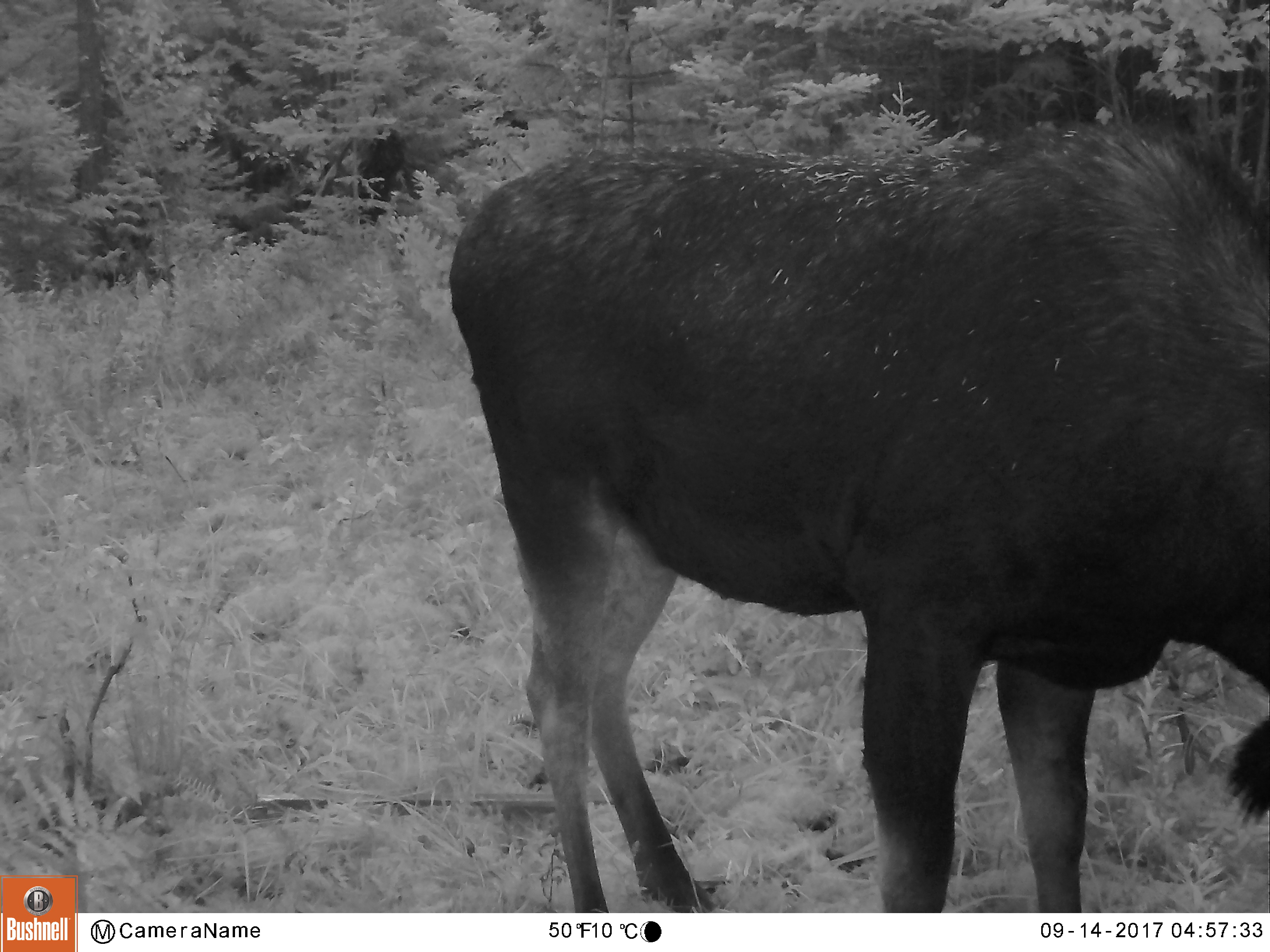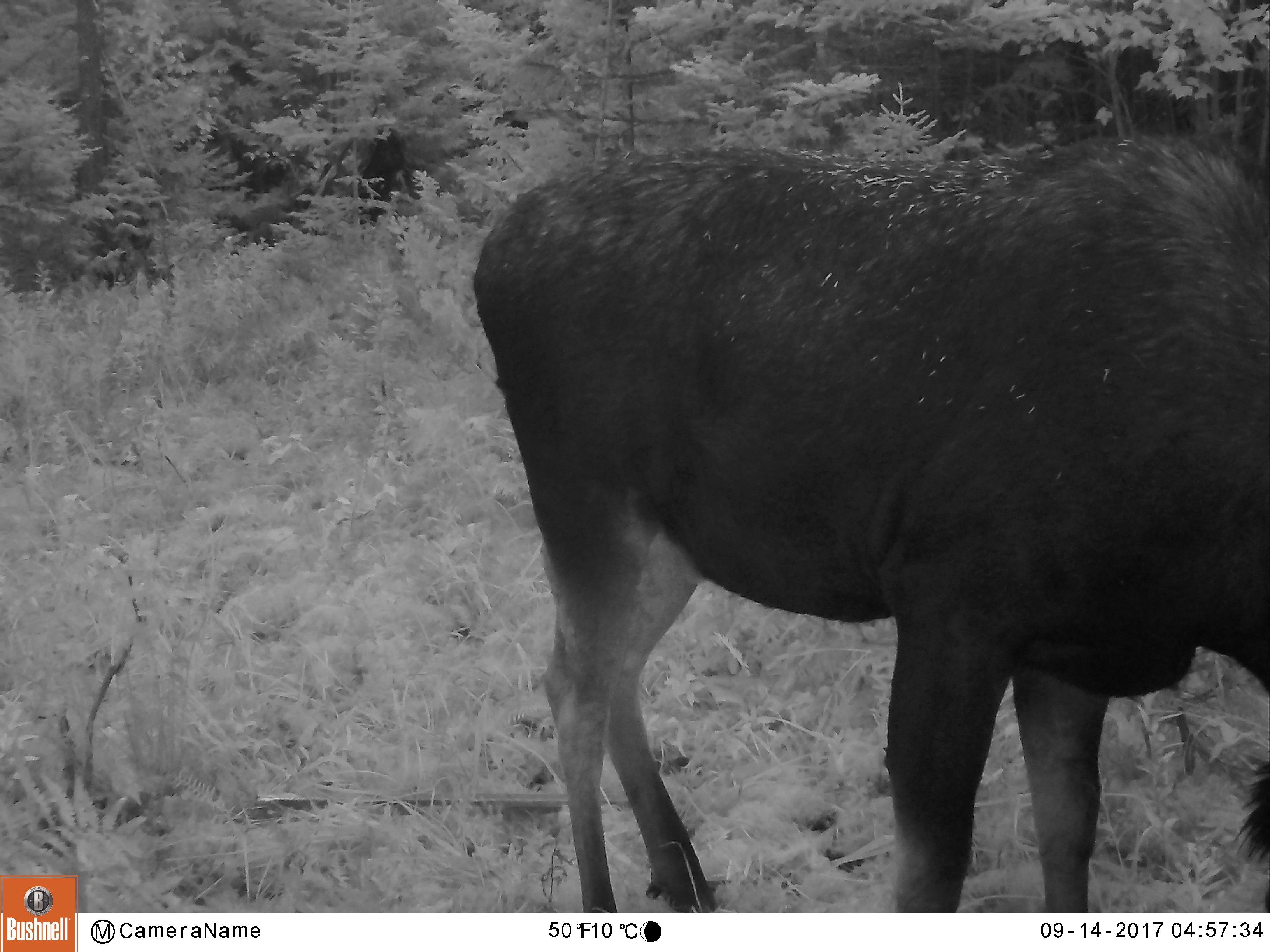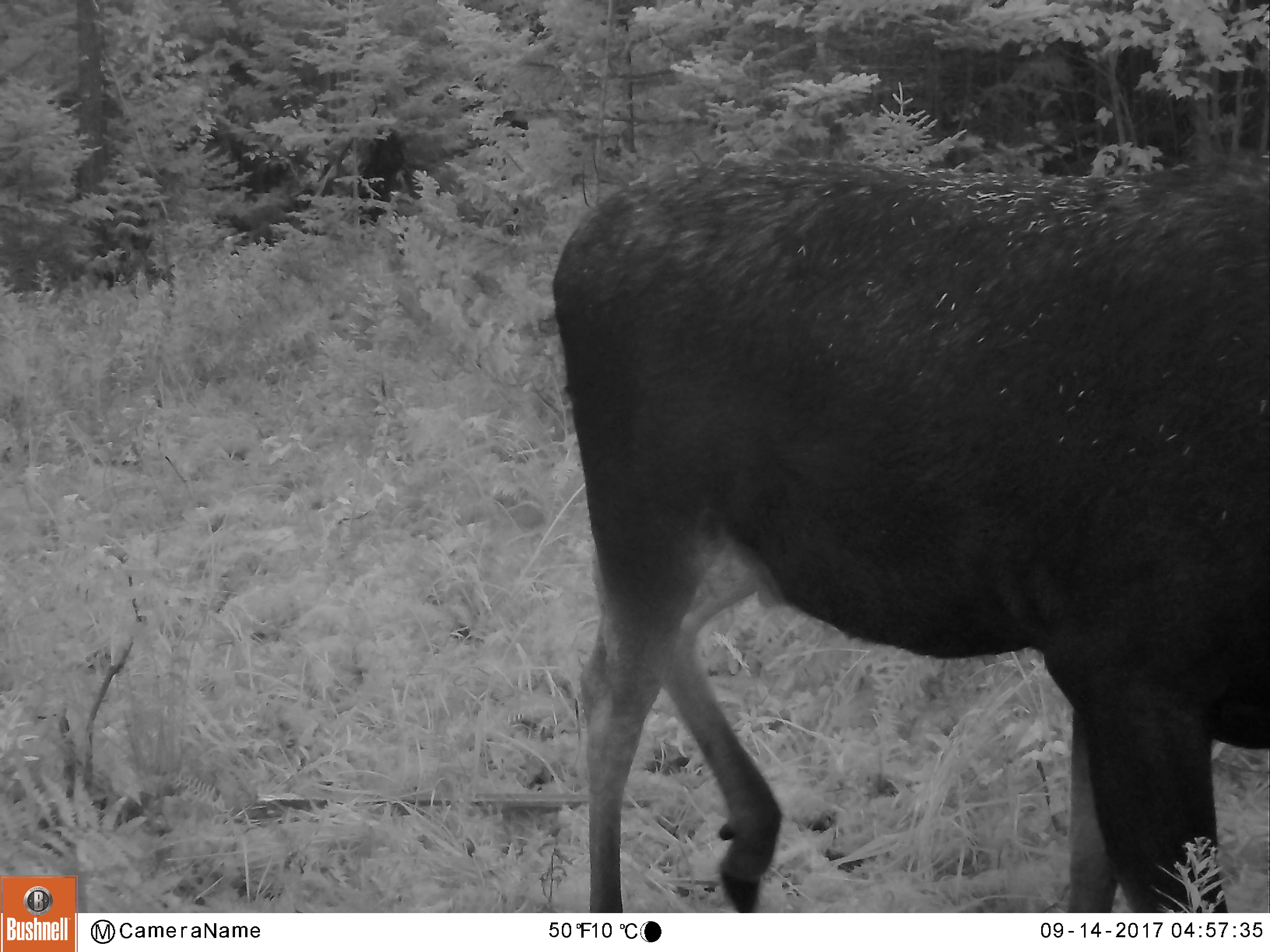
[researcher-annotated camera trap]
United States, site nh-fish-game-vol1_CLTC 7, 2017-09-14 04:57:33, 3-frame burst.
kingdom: Animalia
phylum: Chordata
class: Mammalia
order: Artiodactyla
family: Cervidae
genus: Alces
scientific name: Alces alces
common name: moose